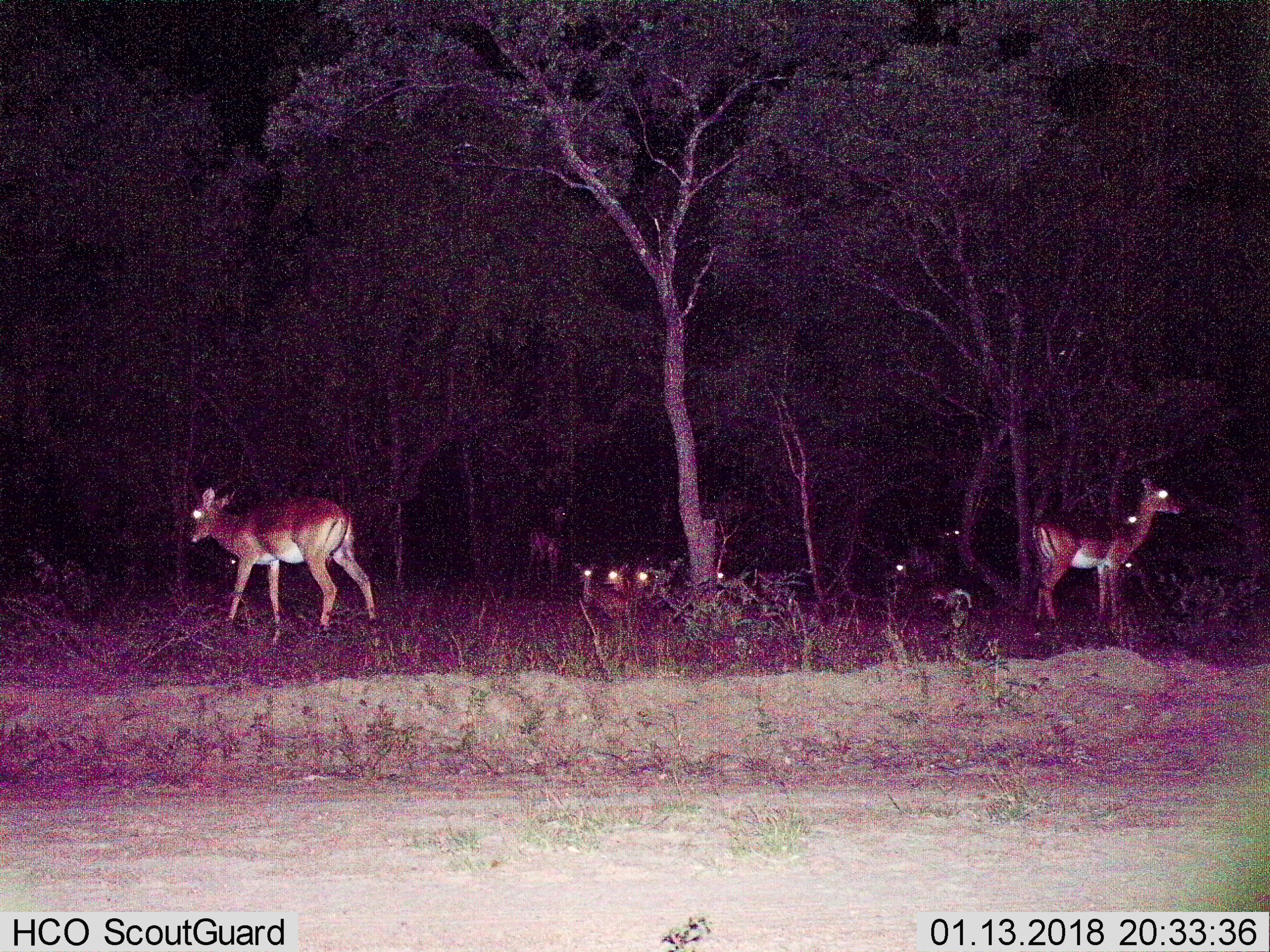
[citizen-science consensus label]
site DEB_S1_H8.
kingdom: Animalia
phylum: Chordata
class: Mammalia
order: Artiodactyla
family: Bovidae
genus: Aepyceros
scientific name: Aepyceros melampus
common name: impala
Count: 7.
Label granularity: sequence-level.